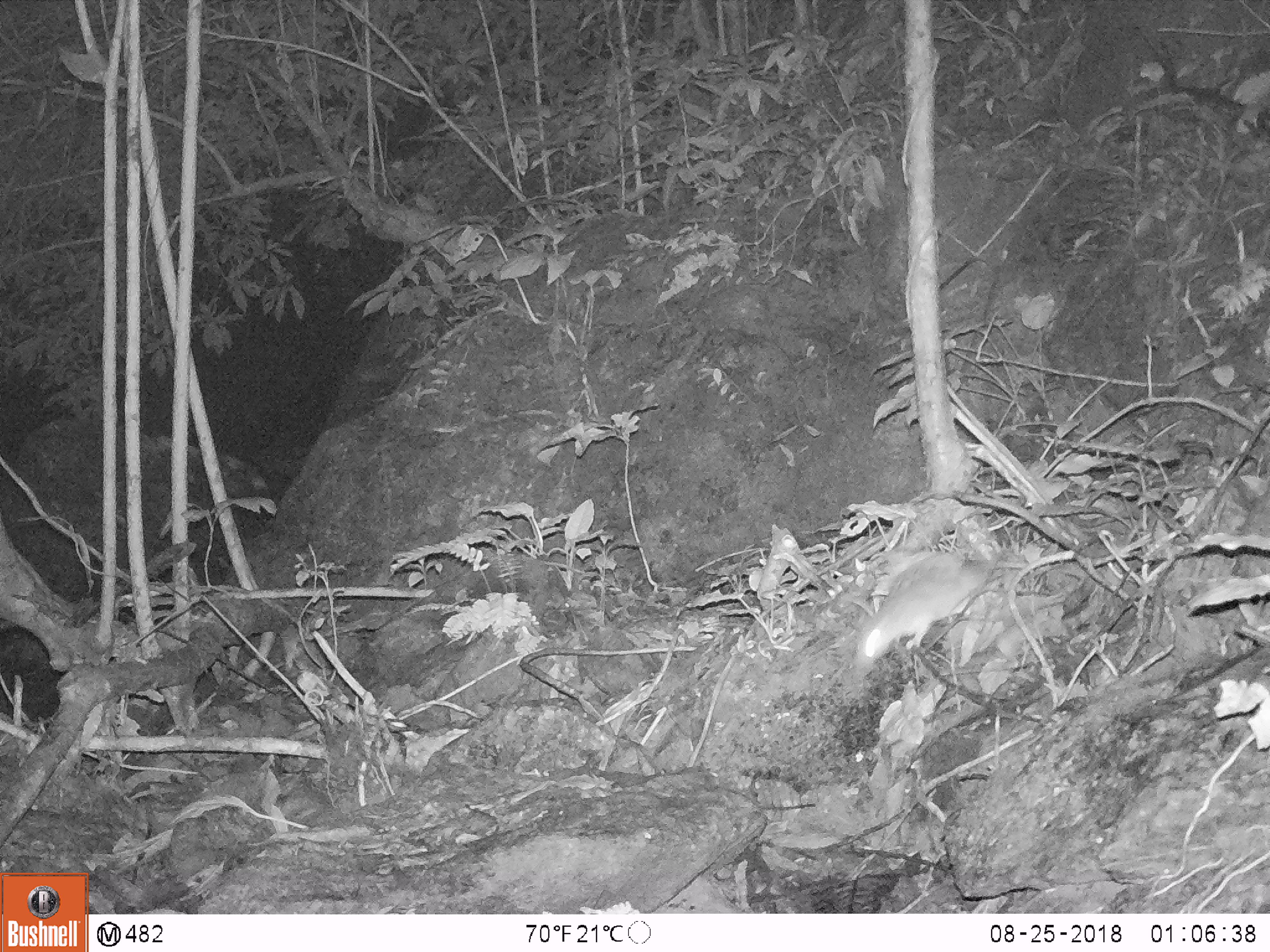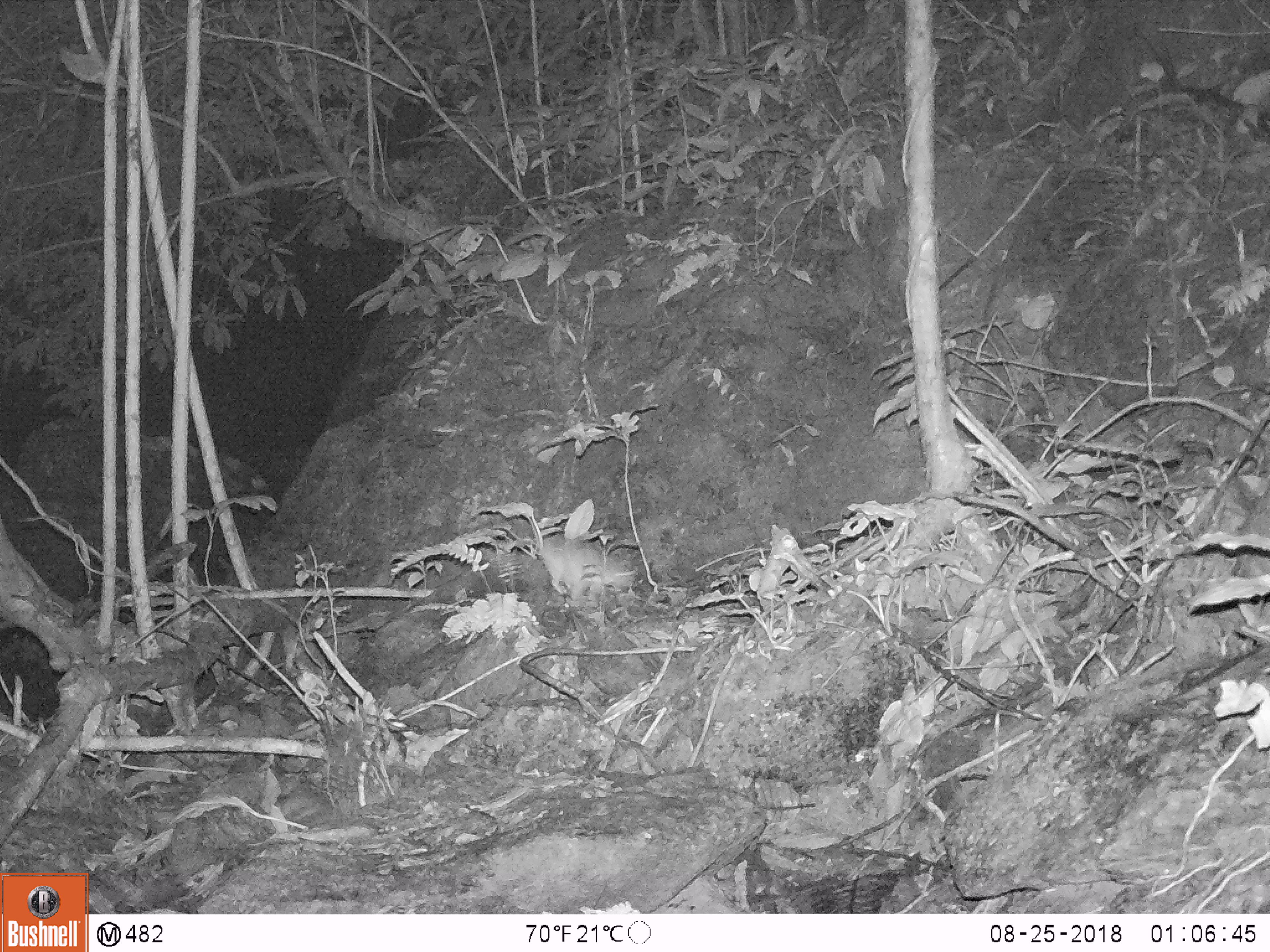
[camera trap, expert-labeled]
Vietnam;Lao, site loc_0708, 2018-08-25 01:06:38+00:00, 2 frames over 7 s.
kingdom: Animalia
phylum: Chordata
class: Mammalia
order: Rodentia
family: Muridae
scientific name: Muridae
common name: old-world mice and rats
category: unidentified murid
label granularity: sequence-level